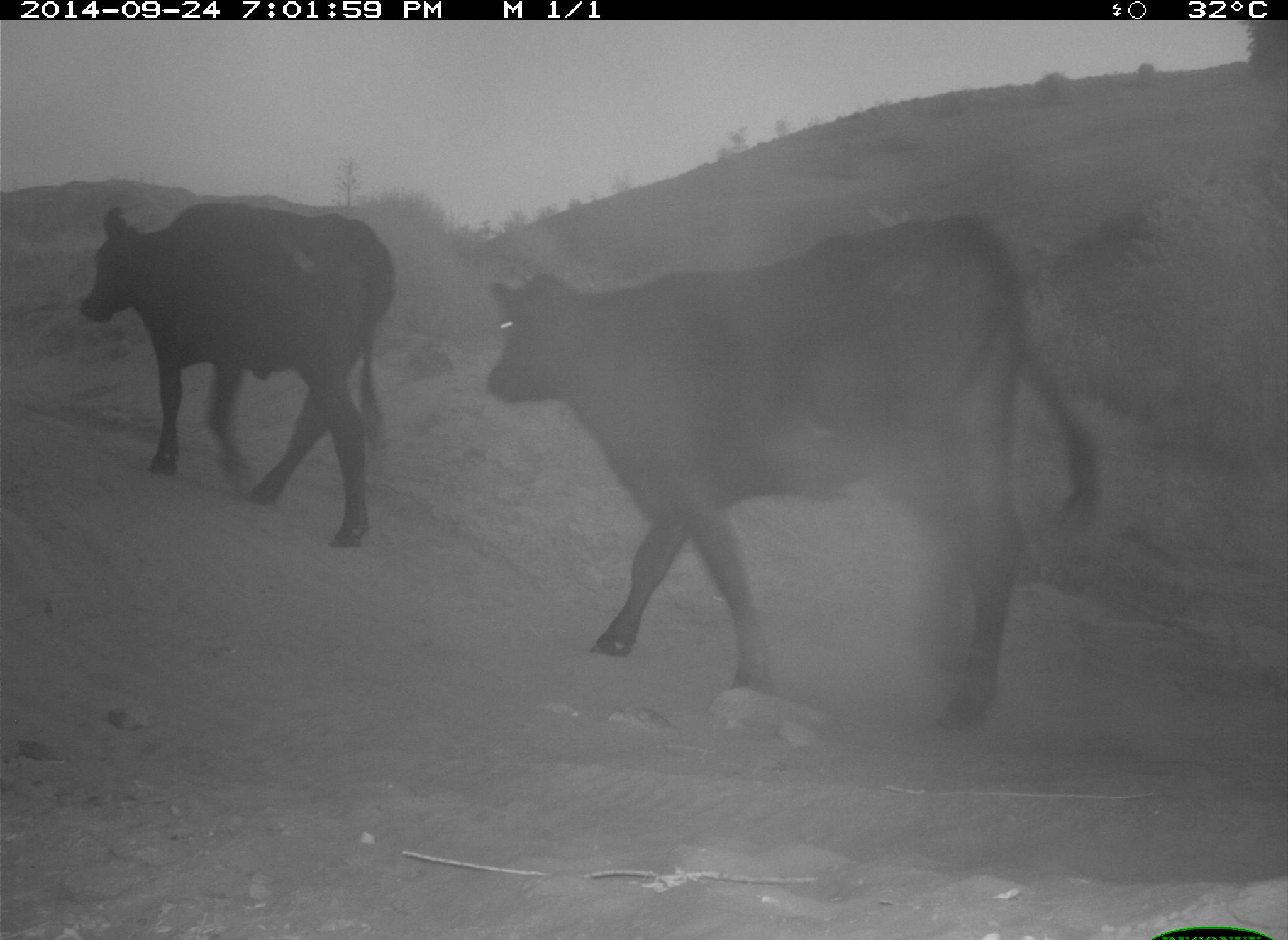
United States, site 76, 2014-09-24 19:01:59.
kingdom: Animalia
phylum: Chordata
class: Mammalia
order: Artiodactyla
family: Bovidae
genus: Bos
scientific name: Bos taurus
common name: cow